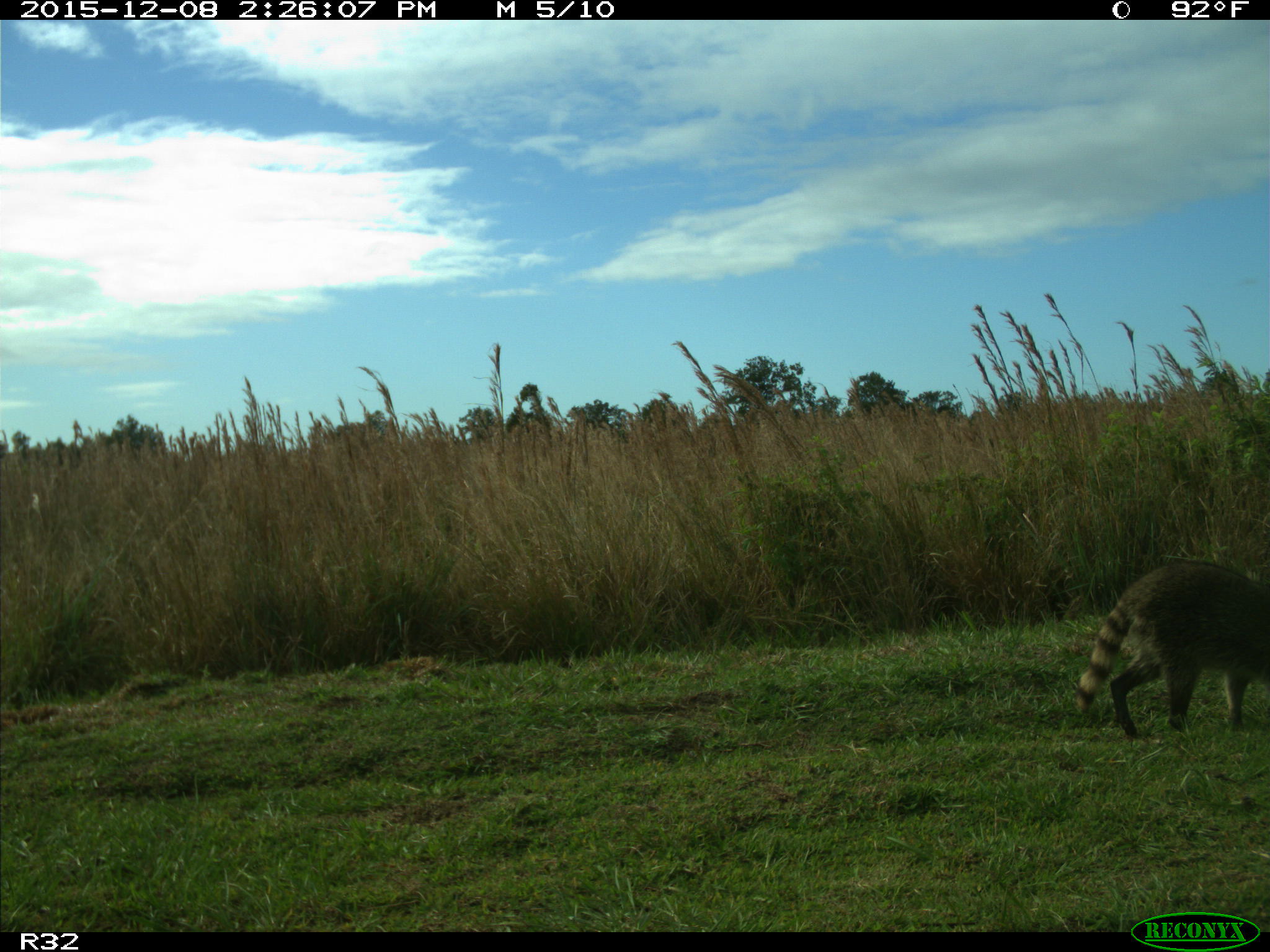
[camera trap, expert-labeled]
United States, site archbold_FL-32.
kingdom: Animalia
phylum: Chordata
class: Mammalia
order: Carnivora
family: Procyonidae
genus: Procyon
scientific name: Procyon lotor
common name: common raccoon